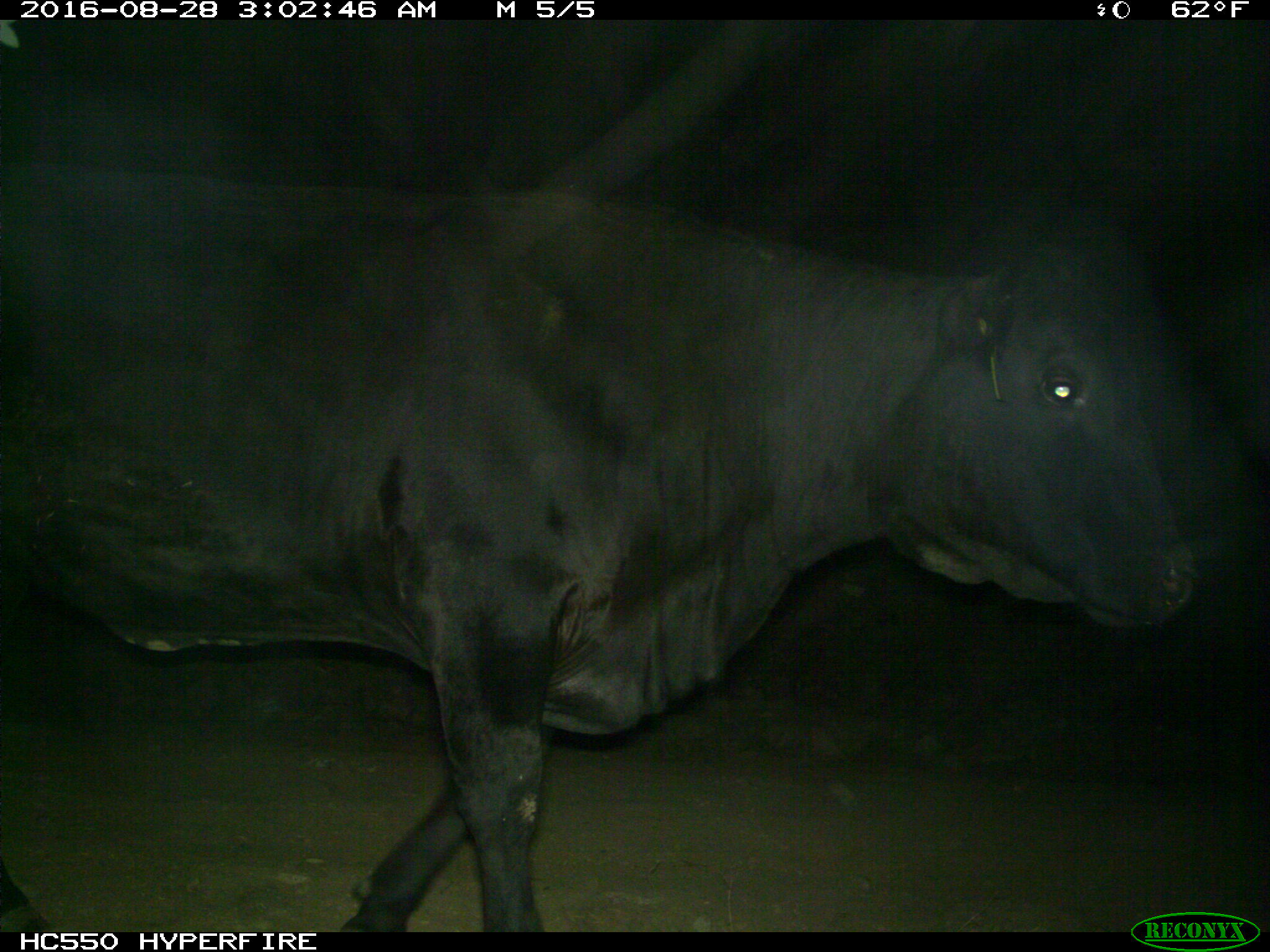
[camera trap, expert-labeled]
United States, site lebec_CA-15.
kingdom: Animalia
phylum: Chordata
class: Mammalia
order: Artiodactyla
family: Bovidae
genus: Bos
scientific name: Bos taurus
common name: domestic cow